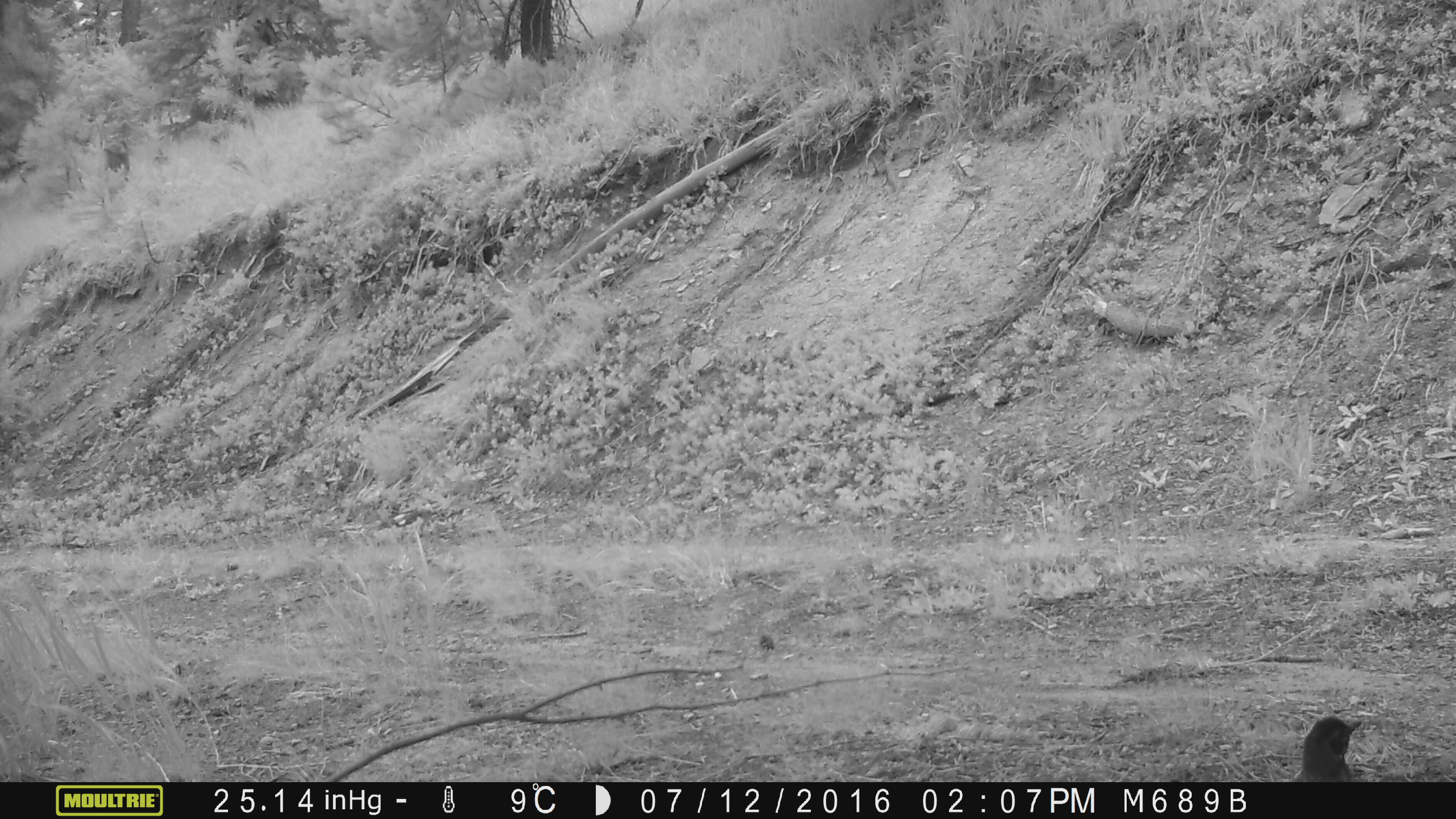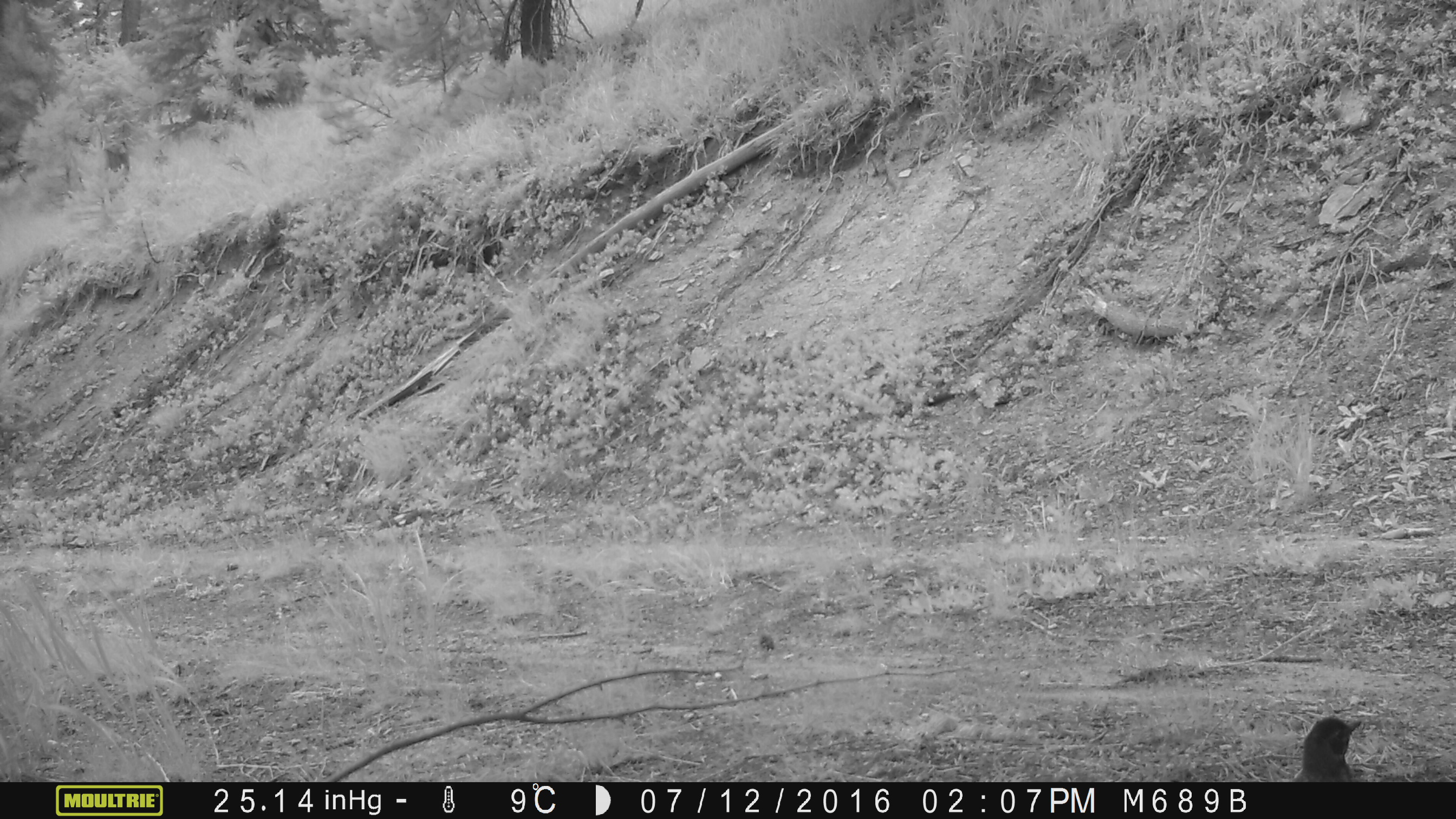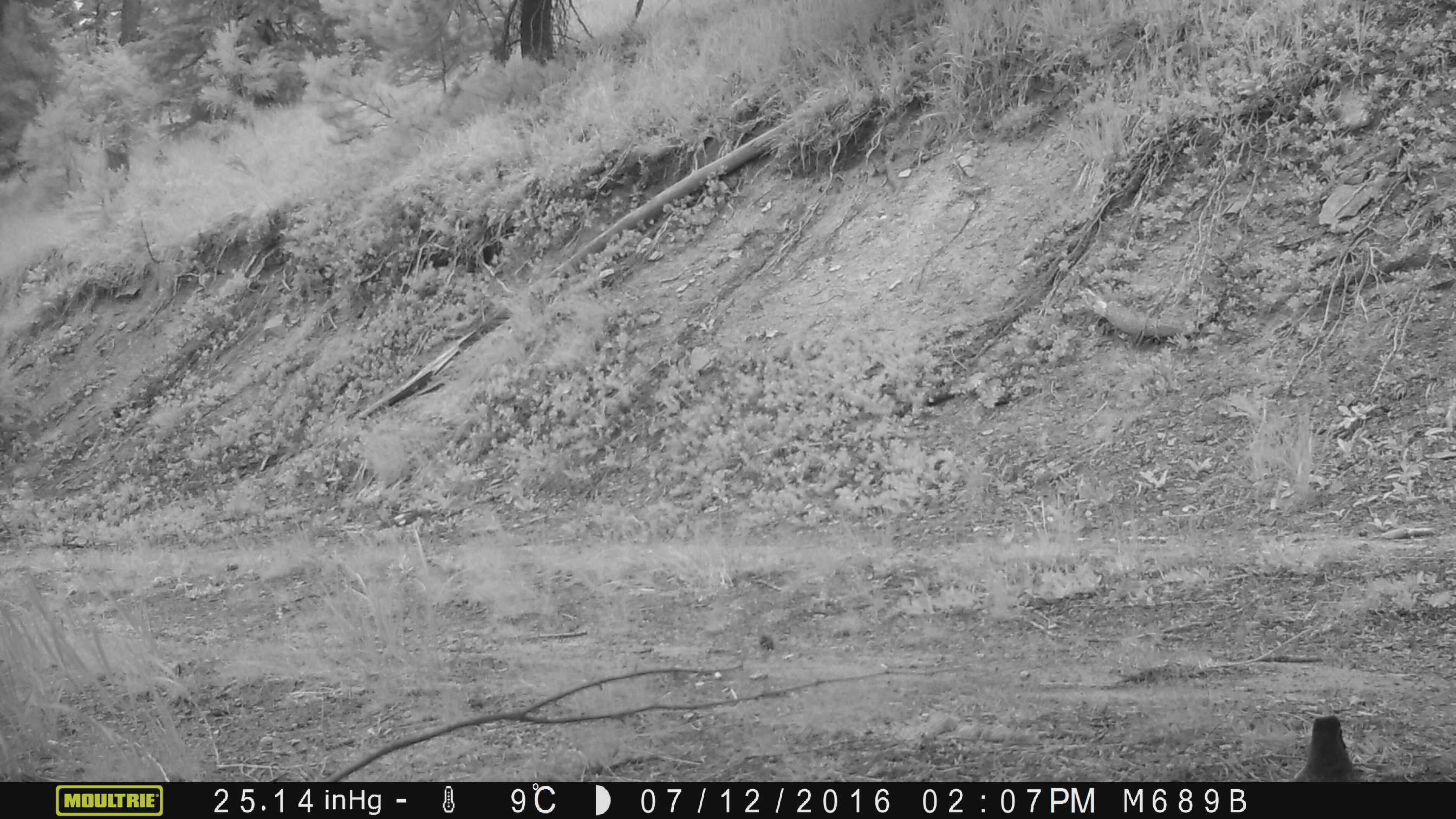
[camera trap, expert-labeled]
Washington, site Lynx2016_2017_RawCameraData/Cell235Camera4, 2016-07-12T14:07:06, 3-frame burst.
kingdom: Animalia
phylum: Chordata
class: Aves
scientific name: Aves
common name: birds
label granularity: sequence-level